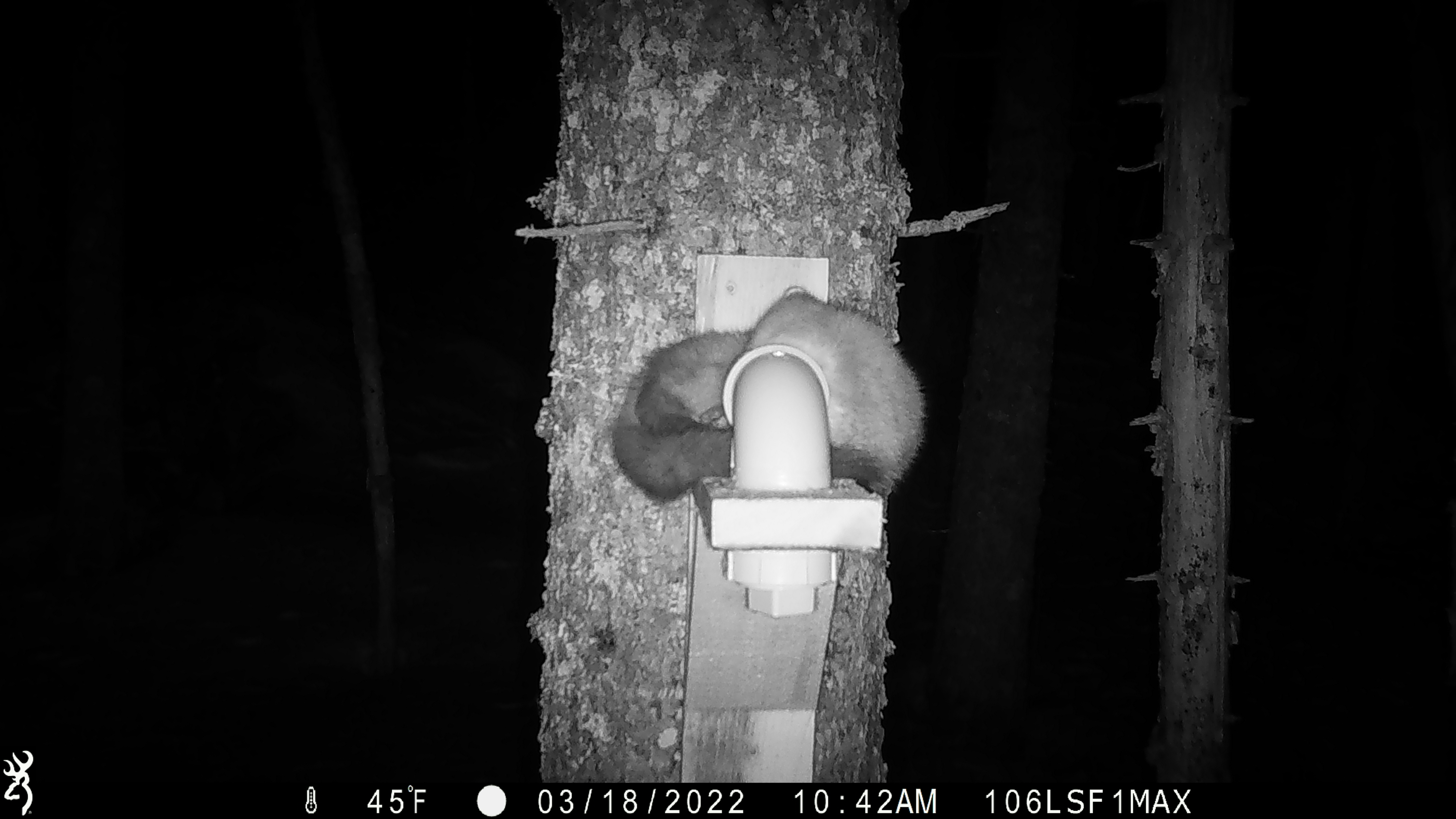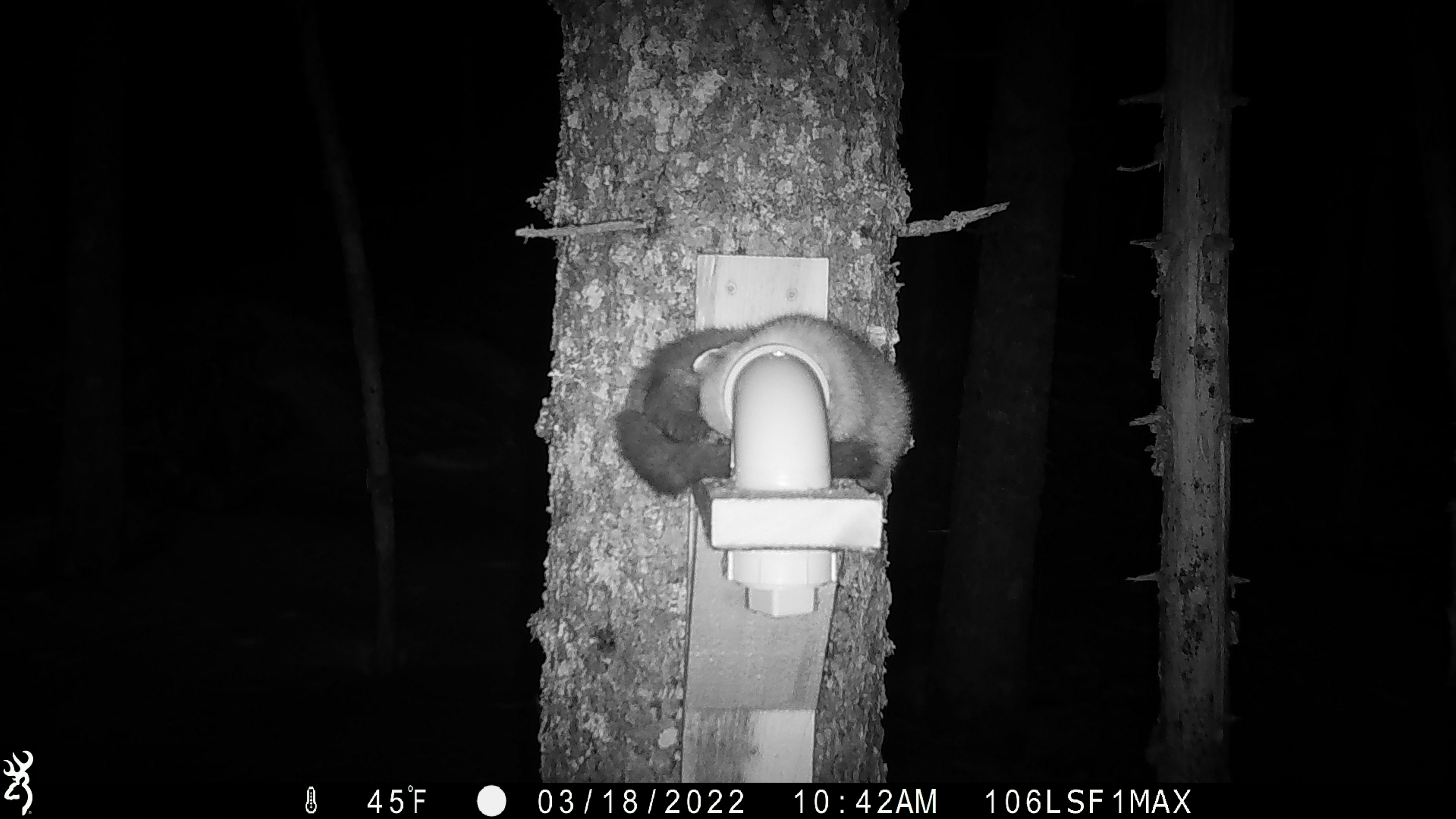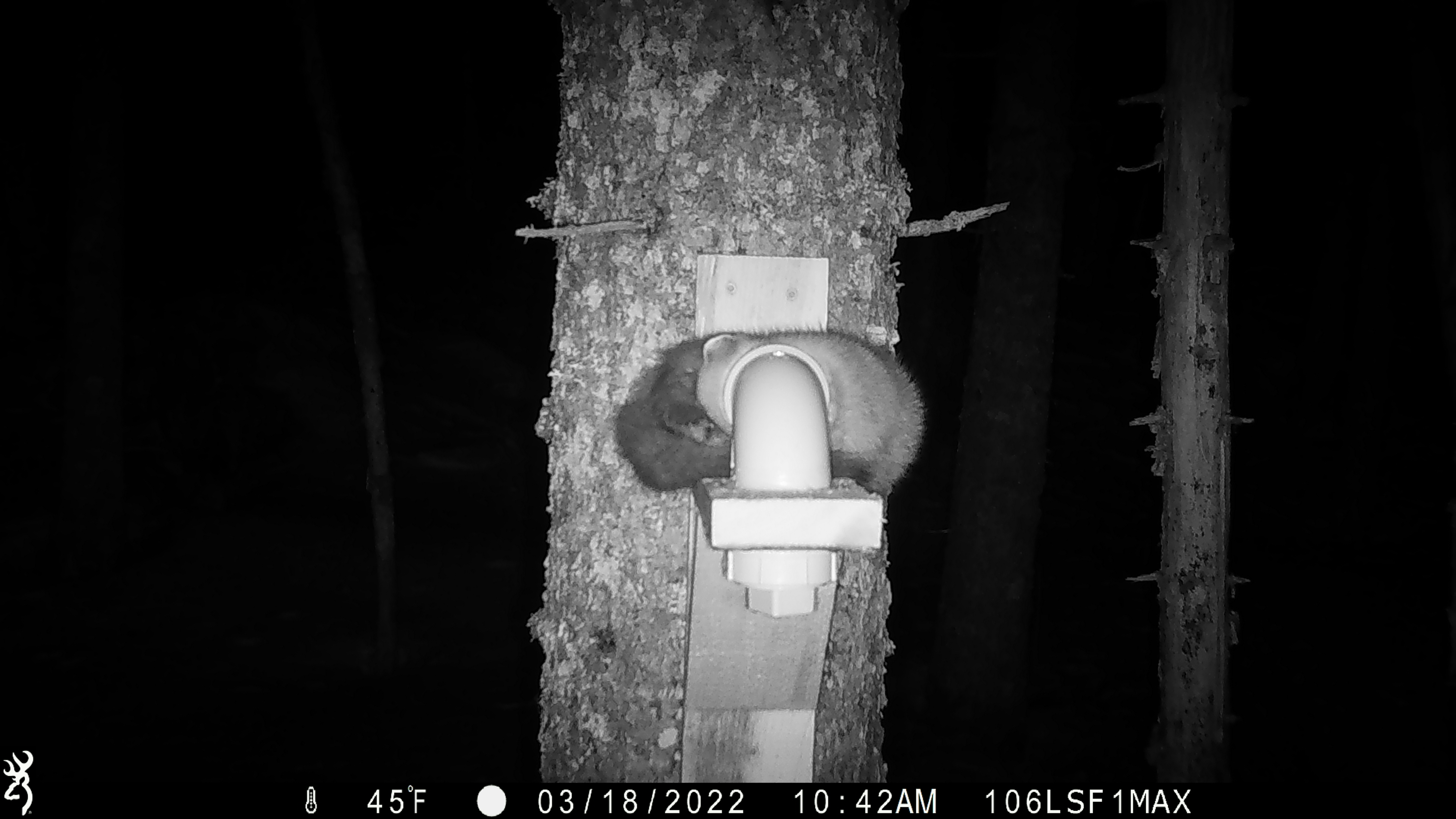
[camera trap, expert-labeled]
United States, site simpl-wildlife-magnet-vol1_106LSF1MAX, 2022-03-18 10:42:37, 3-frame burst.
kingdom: Animalia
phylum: Chordata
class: Mammalia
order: Carnivora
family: Mustelidae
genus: Martes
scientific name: Martes americana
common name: american marten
American marten (Martes americana).